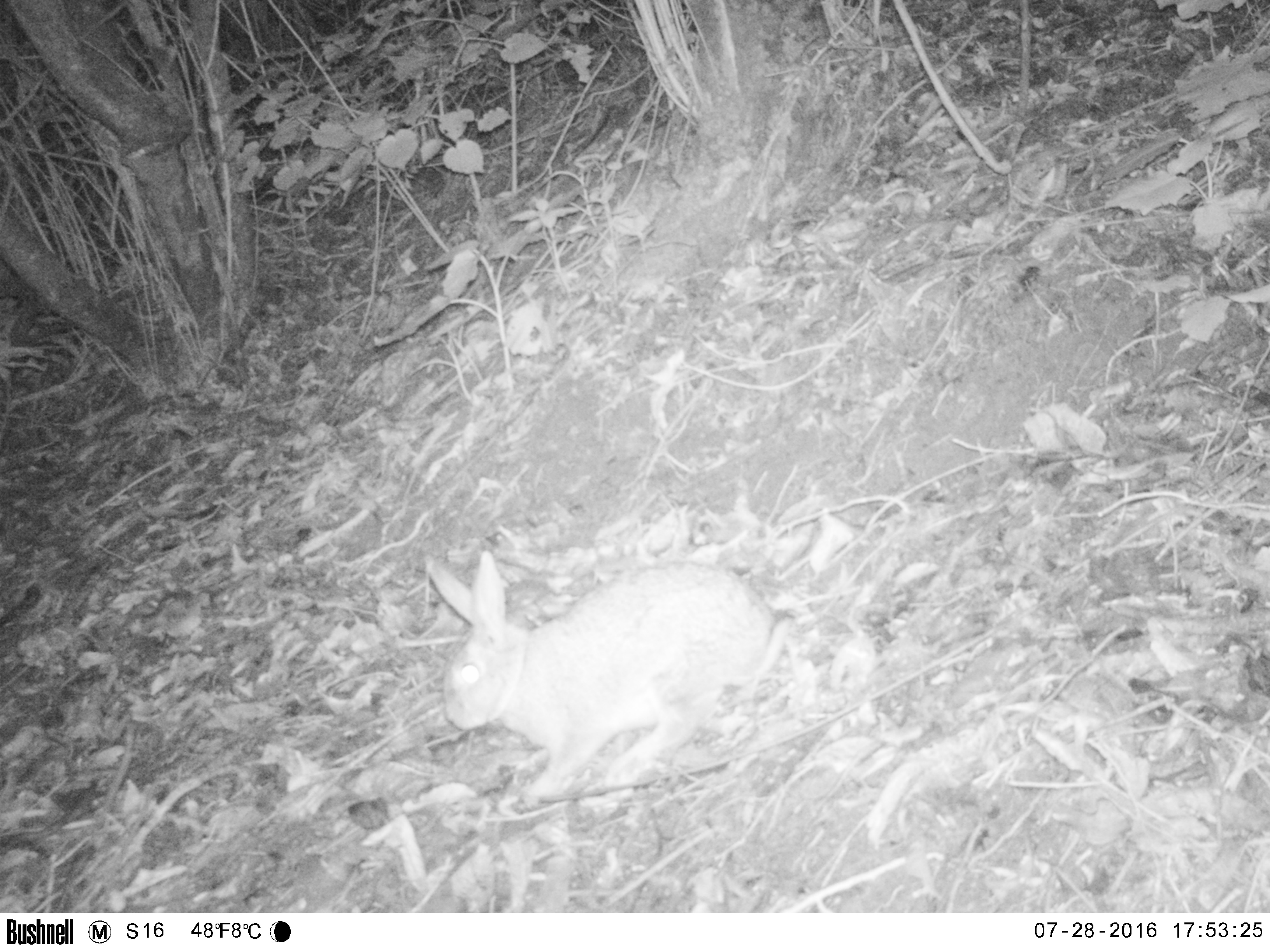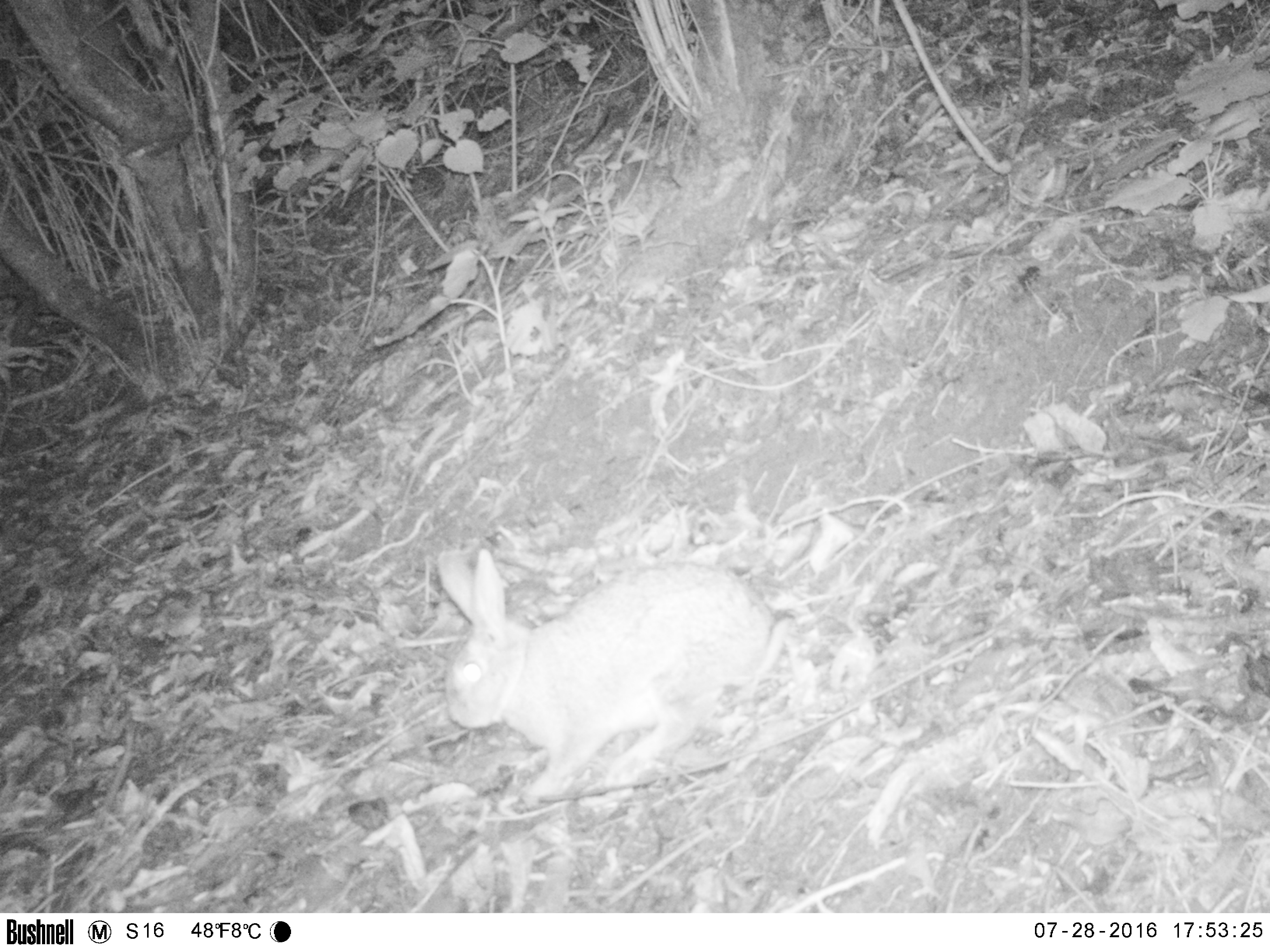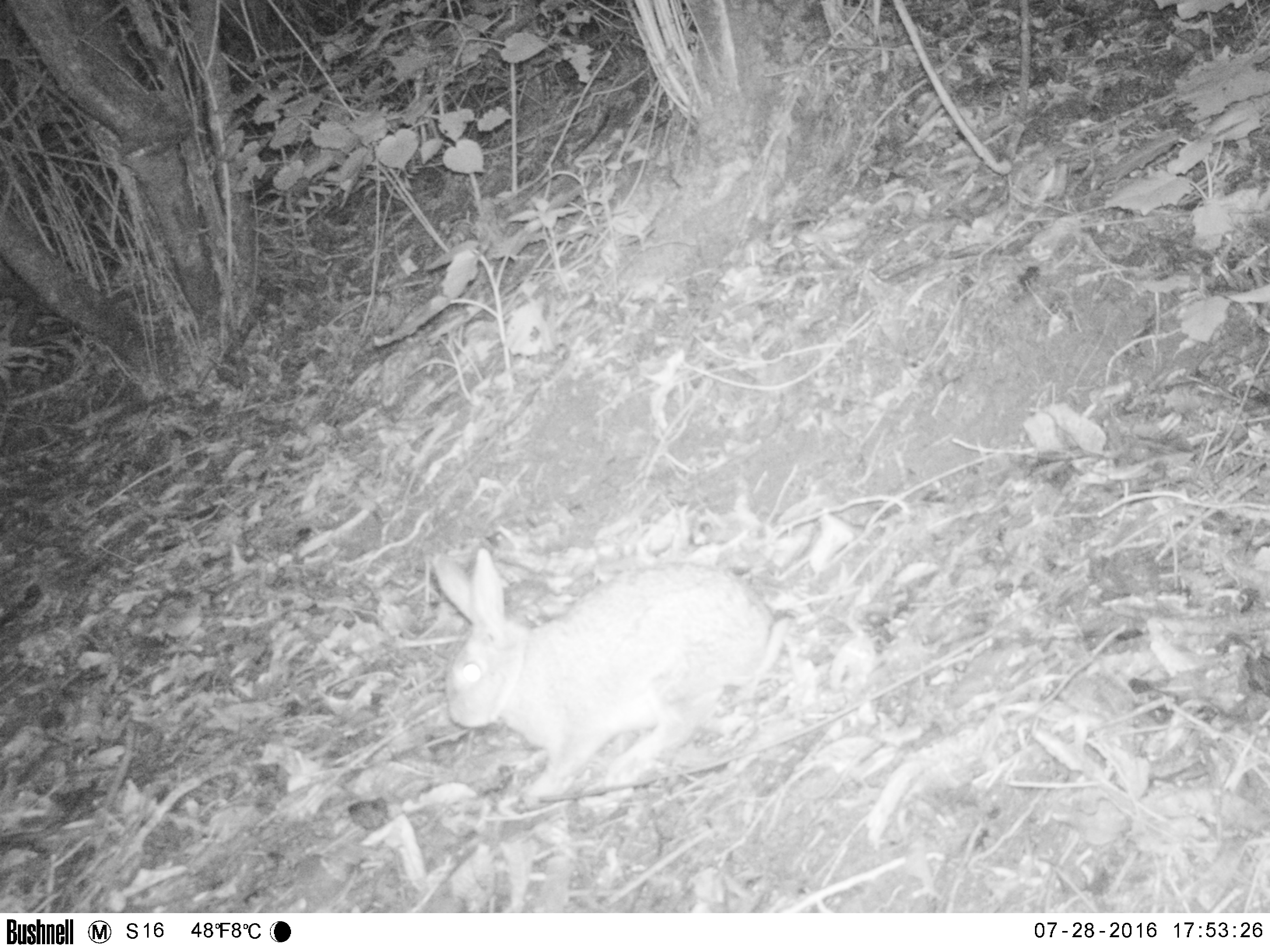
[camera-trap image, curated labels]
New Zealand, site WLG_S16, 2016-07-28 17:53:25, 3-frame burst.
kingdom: Animalia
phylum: Chordata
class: Mammalia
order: Lagomorpha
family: Leporidae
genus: Oryctolagus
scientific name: Oryctolagus cuniculus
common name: european rabbit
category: rabbit